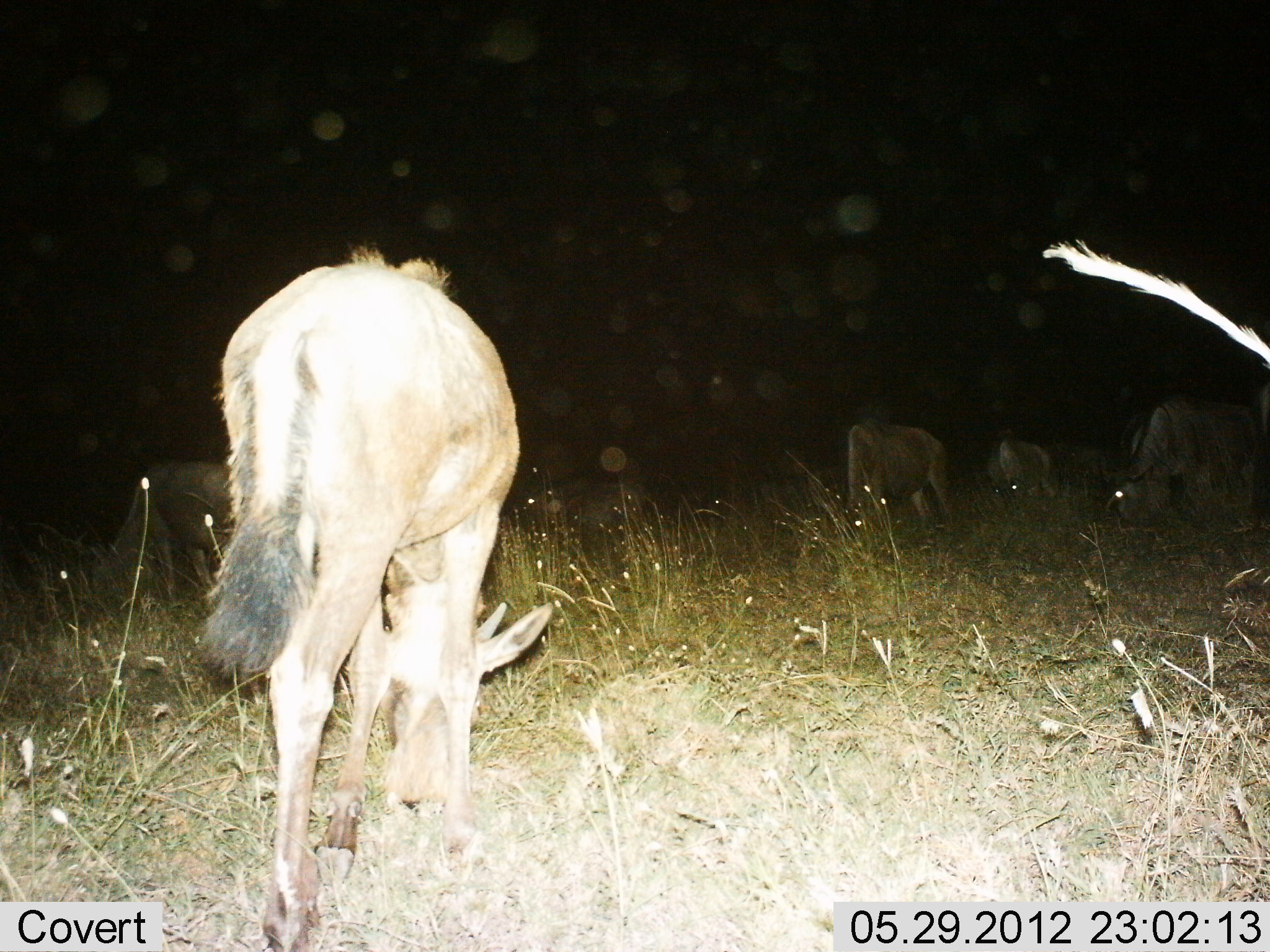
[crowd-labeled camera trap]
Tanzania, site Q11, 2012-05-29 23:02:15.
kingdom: Animalia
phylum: Chordata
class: Mammalia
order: Artiodactyla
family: Bovidae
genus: Connochaetes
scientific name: Connochaetes taurinus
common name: blue wildebeest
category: wildebeest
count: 6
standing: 20%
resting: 20%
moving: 0%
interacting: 0%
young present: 0%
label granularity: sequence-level